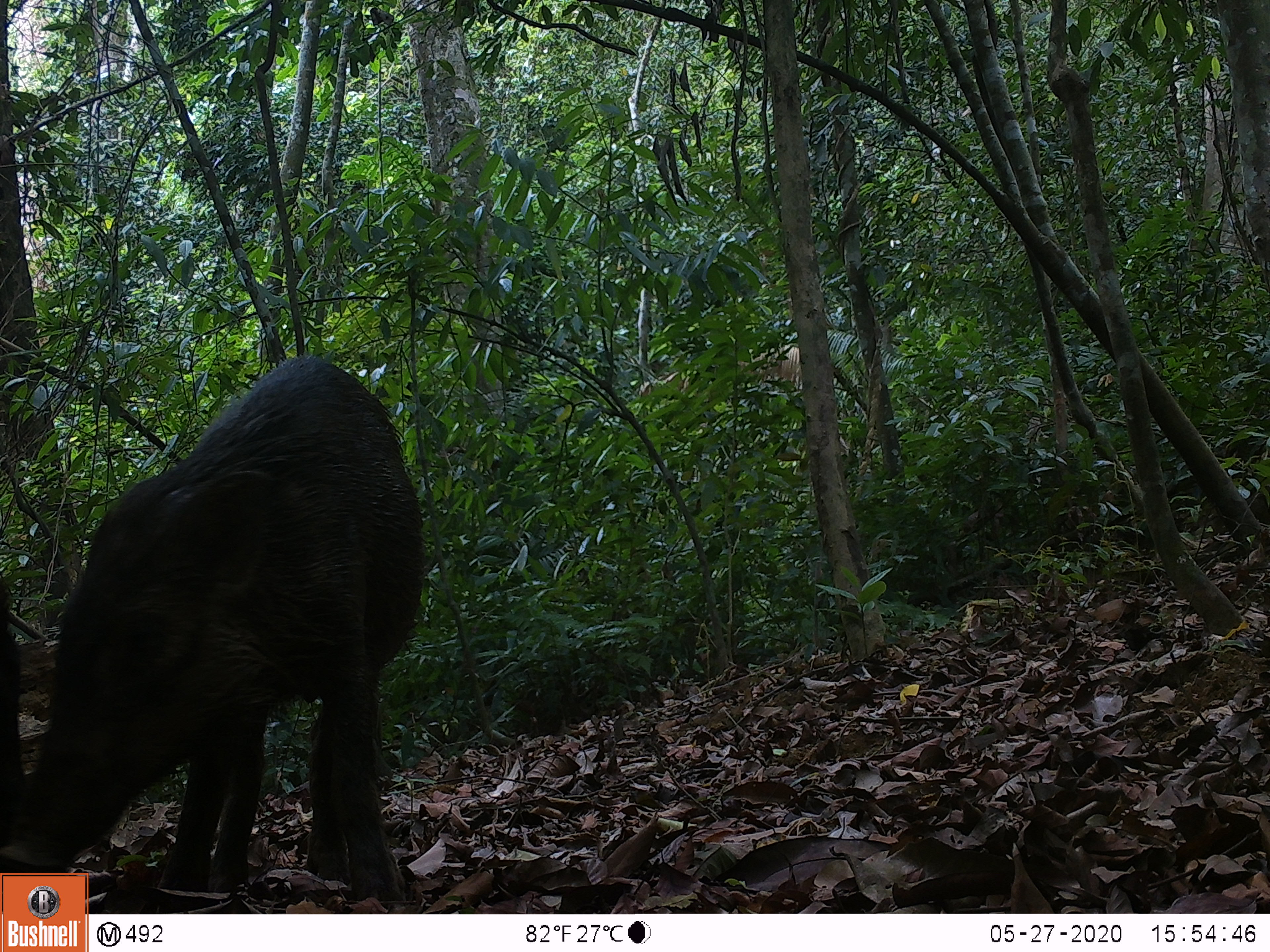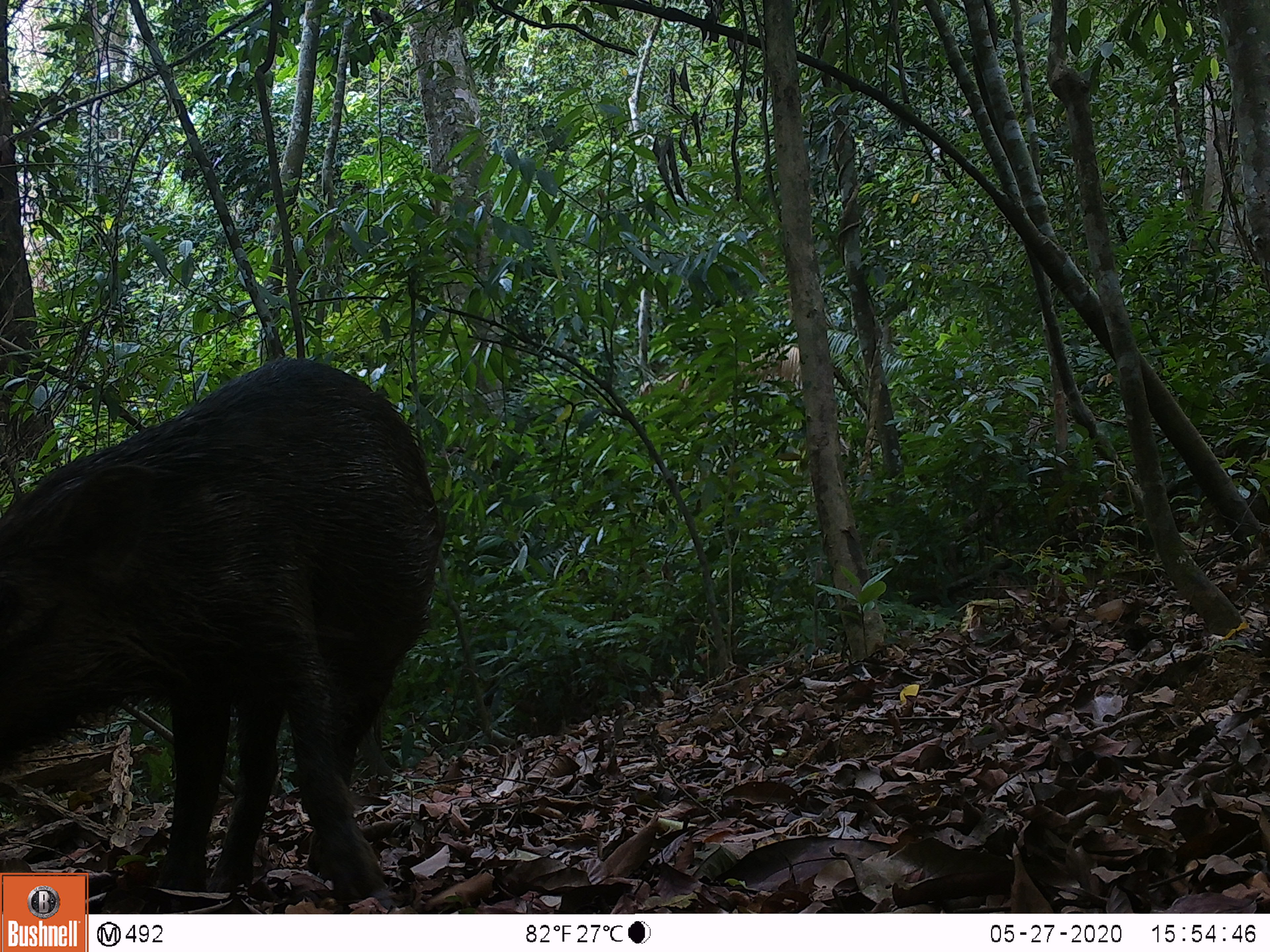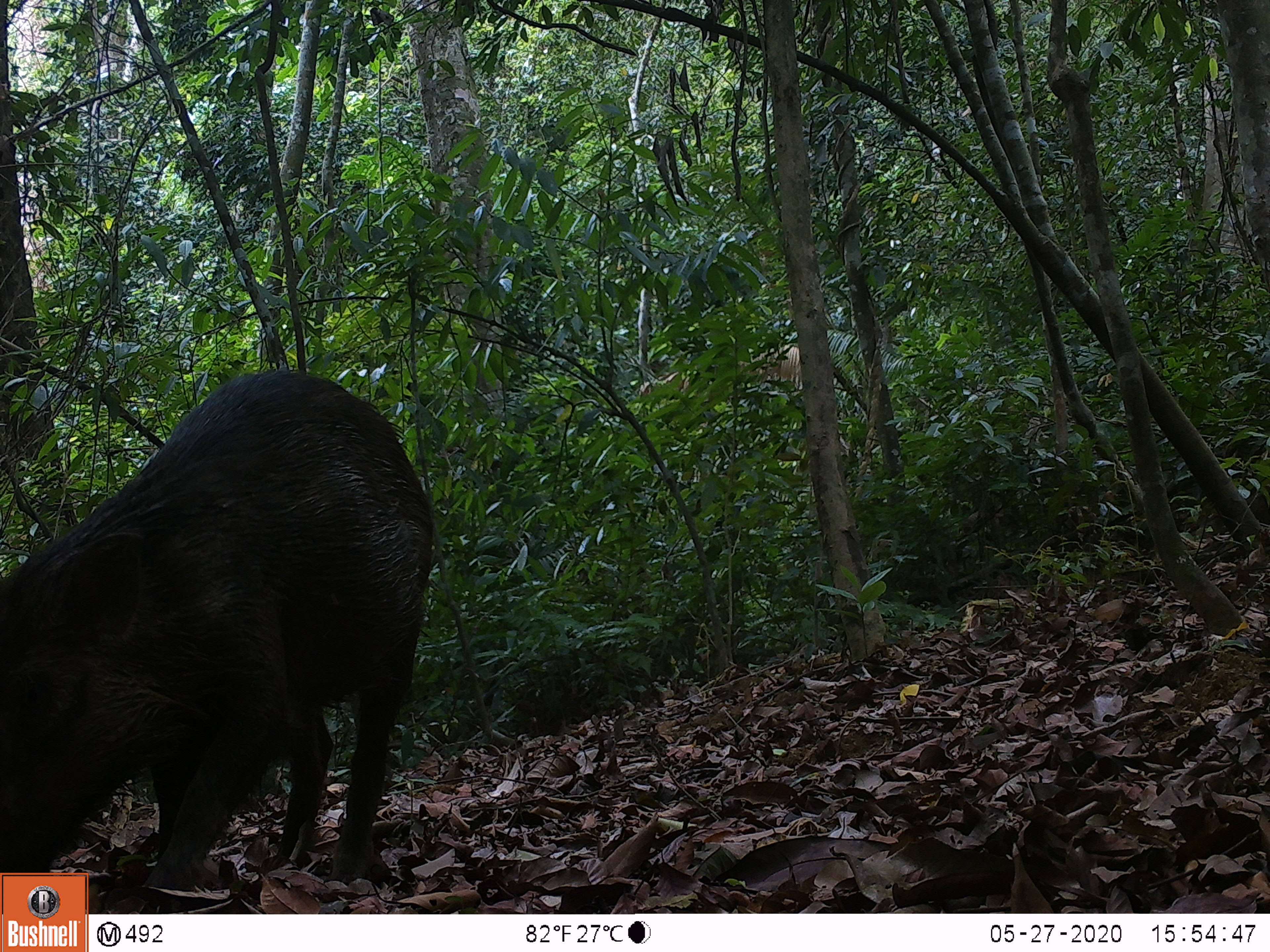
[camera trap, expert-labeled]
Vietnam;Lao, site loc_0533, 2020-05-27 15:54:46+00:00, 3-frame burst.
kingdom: Animalia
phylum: Chordata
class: Mammalia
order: Artiodactyla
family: Suidae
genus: Sus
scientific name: Sus scrofa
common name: eurasian wild pig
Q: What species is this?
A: Eurasian wild pig (Sus scrofa).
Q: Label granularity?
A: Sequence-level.